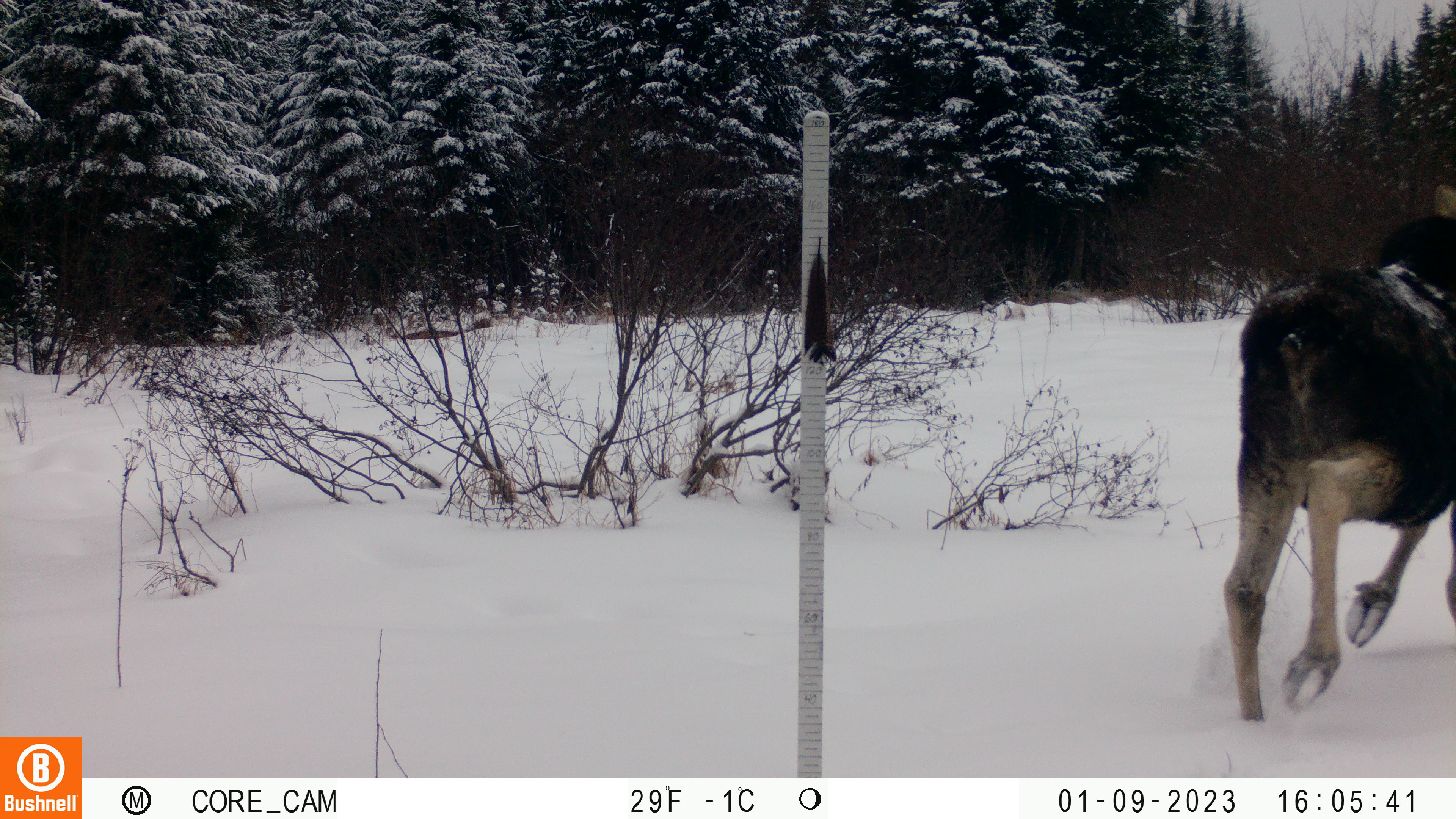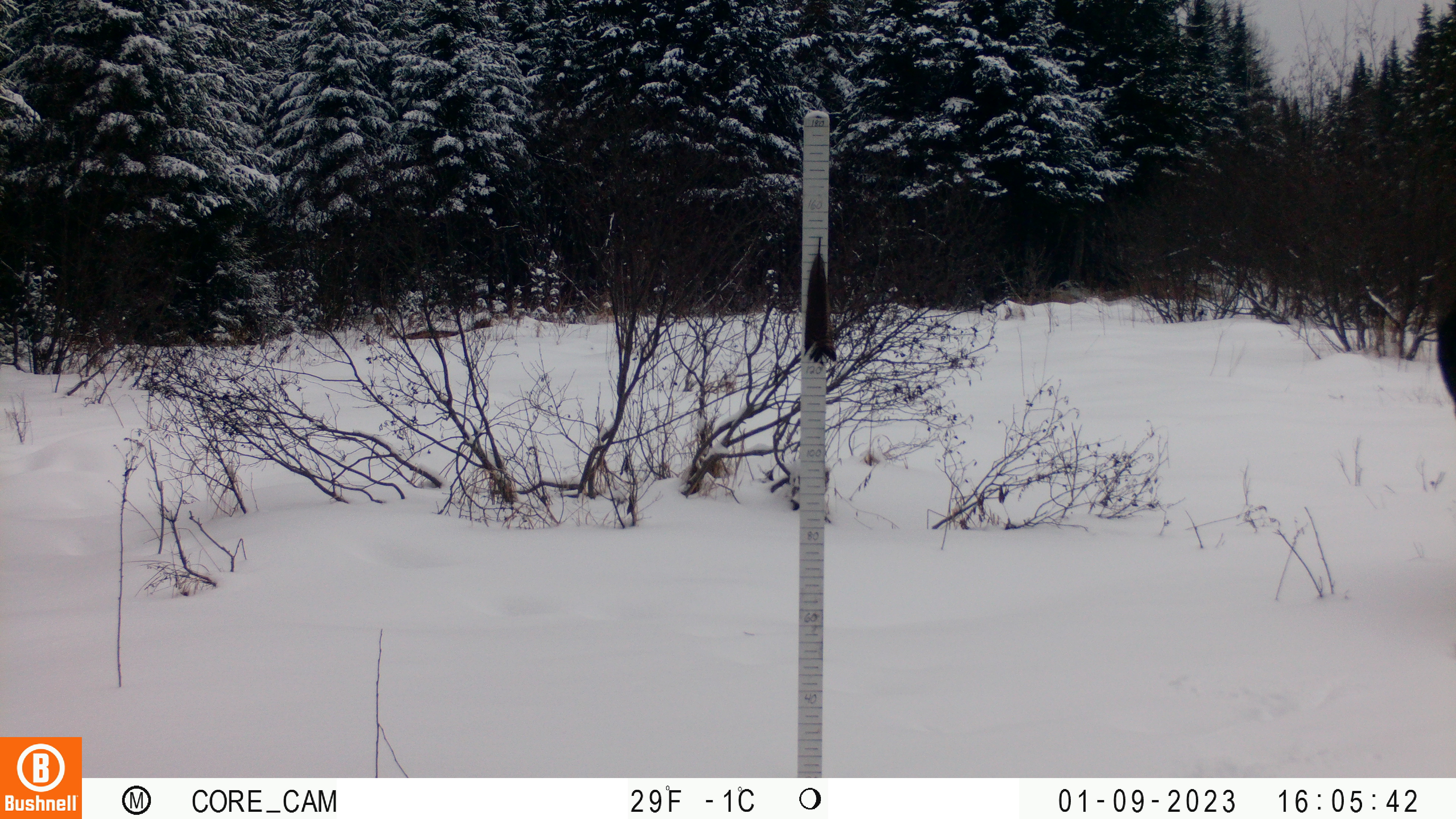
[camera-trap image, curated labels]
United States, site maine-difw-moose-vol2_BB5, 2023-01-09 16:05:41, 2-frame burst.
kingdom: Animalia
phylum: Chordata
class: Mammalia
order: Artiodactyla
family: Cervidae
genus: Alces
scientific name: Alces alces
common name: moose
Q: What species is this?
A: Moose (Alces alces).